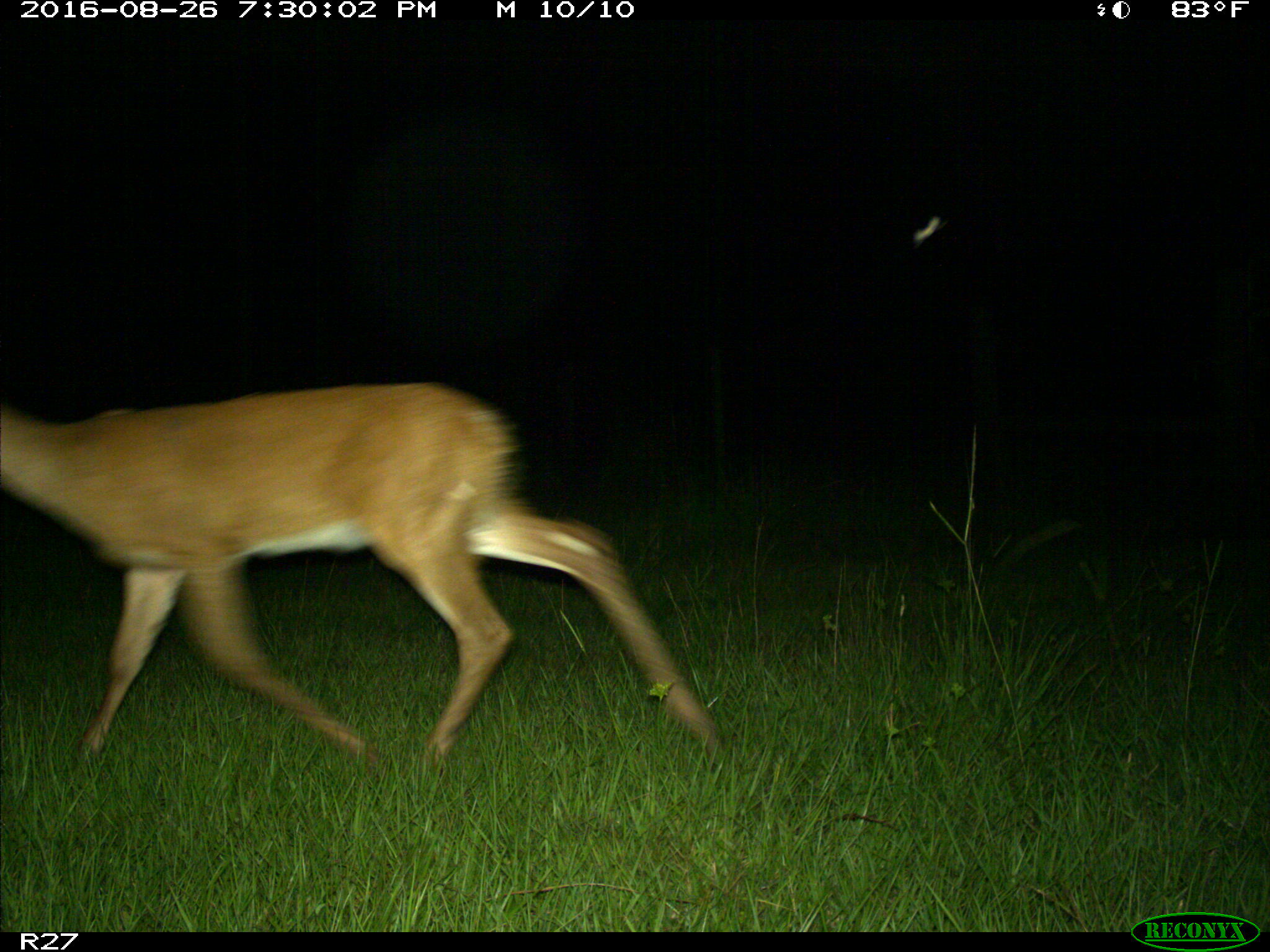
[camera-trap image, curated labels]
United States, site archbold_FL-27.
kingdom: Animalia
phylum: Chordata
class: Mammalia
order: Artiodactyla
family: Cervidae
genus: Odocoileus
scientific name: Odocoileus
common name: deer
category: unidentified deer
Unidentified deer (deer) (Odocoileus).